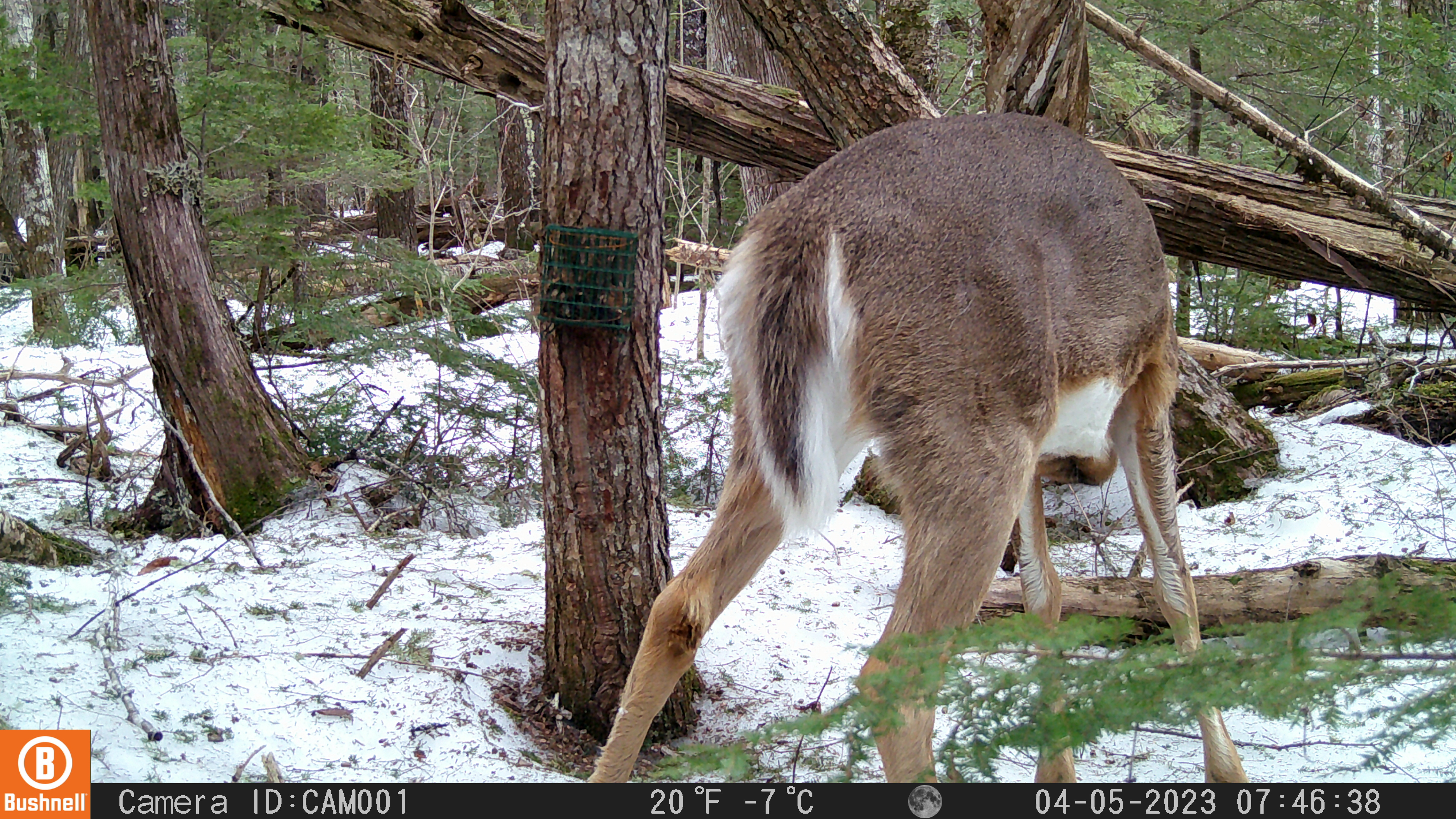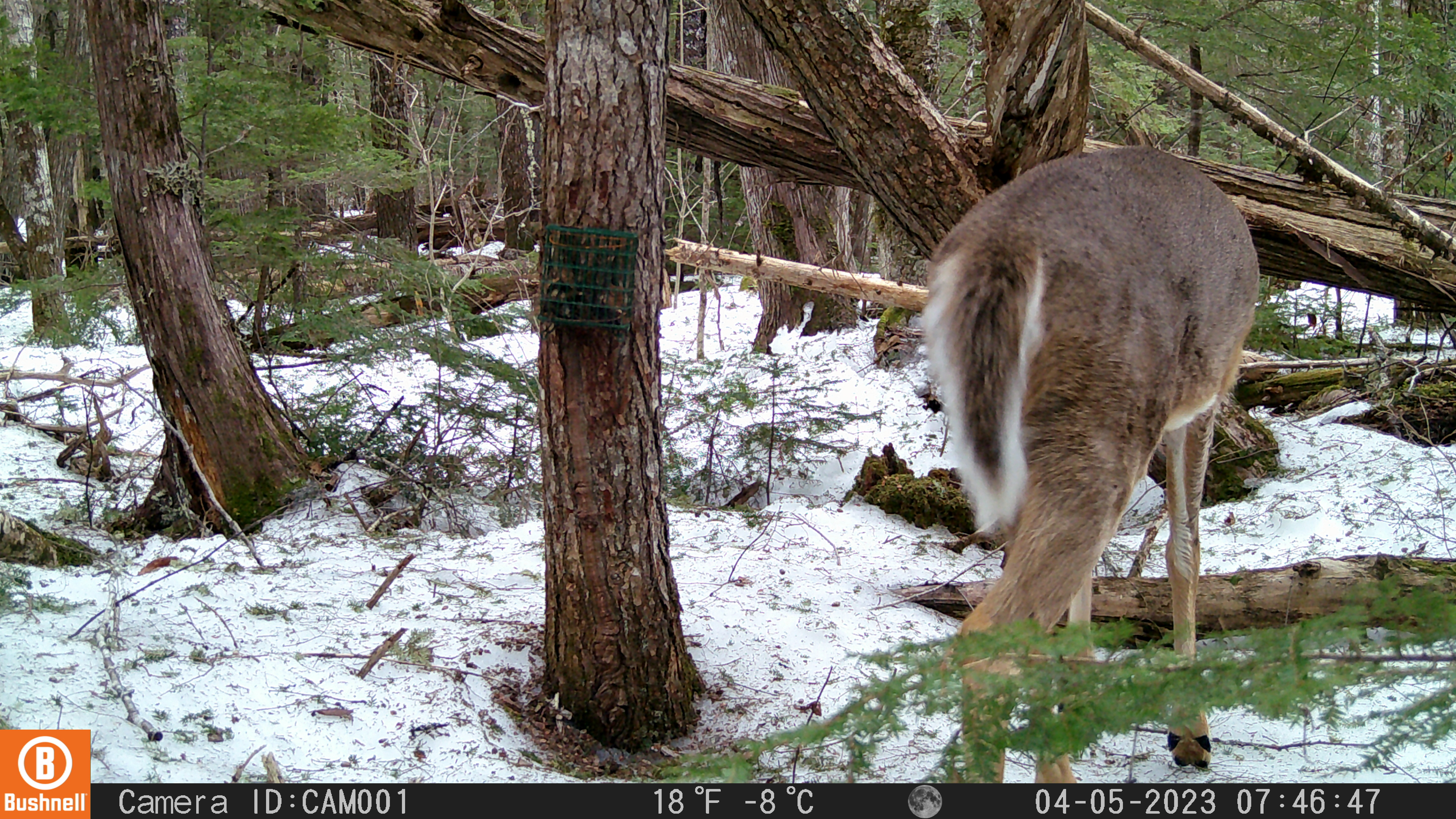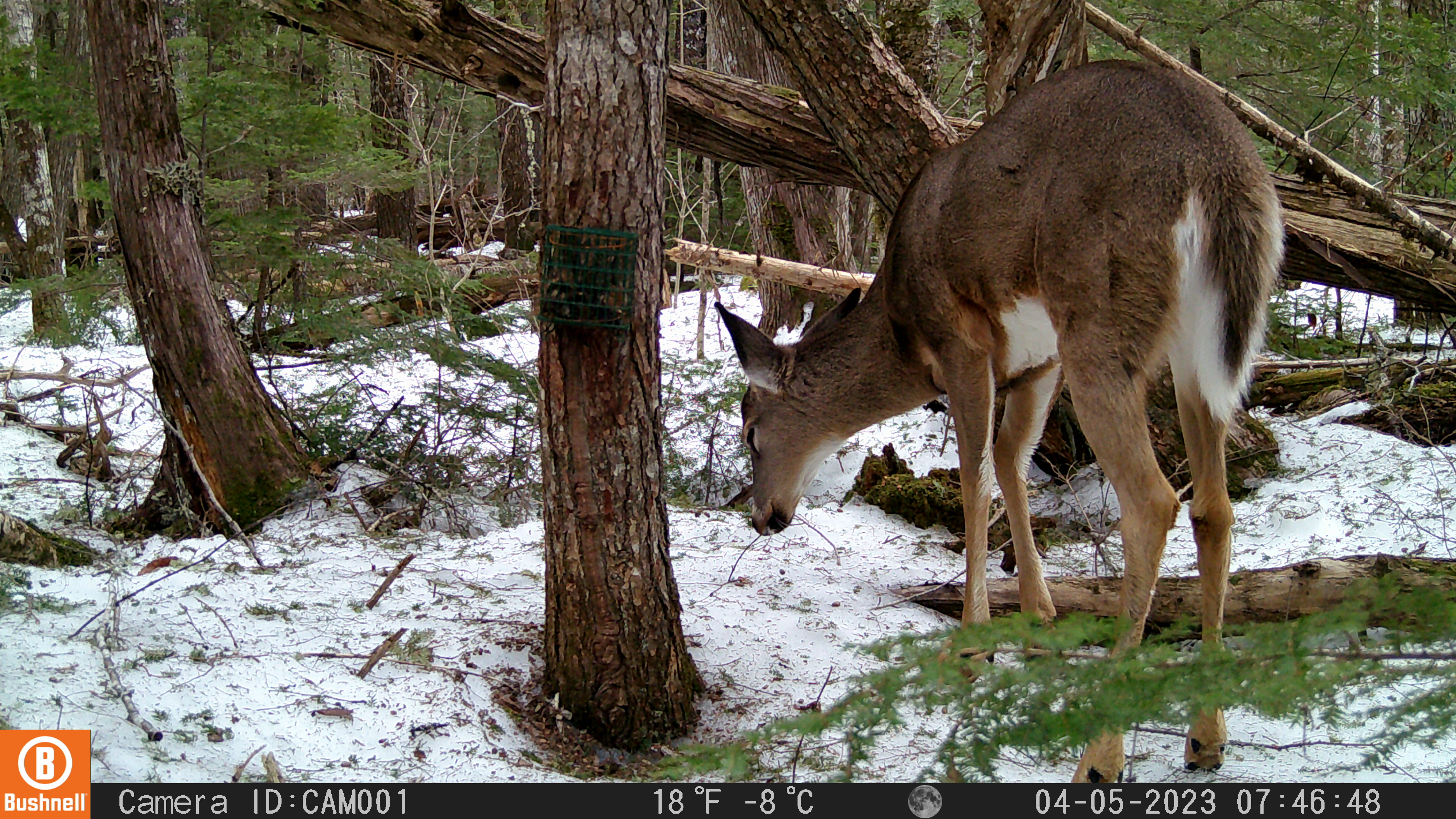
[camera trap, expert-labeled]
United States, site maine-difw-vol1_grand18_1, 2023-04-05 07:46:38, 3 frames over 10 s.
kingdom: Animalia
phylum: Chordata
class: Mammalia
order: Artiodactyla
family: Cervidae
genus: Odocoileus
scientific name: Odocoileus virginianus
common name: white-tailed deer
White-tailed deer (Odocoileus virginianus).